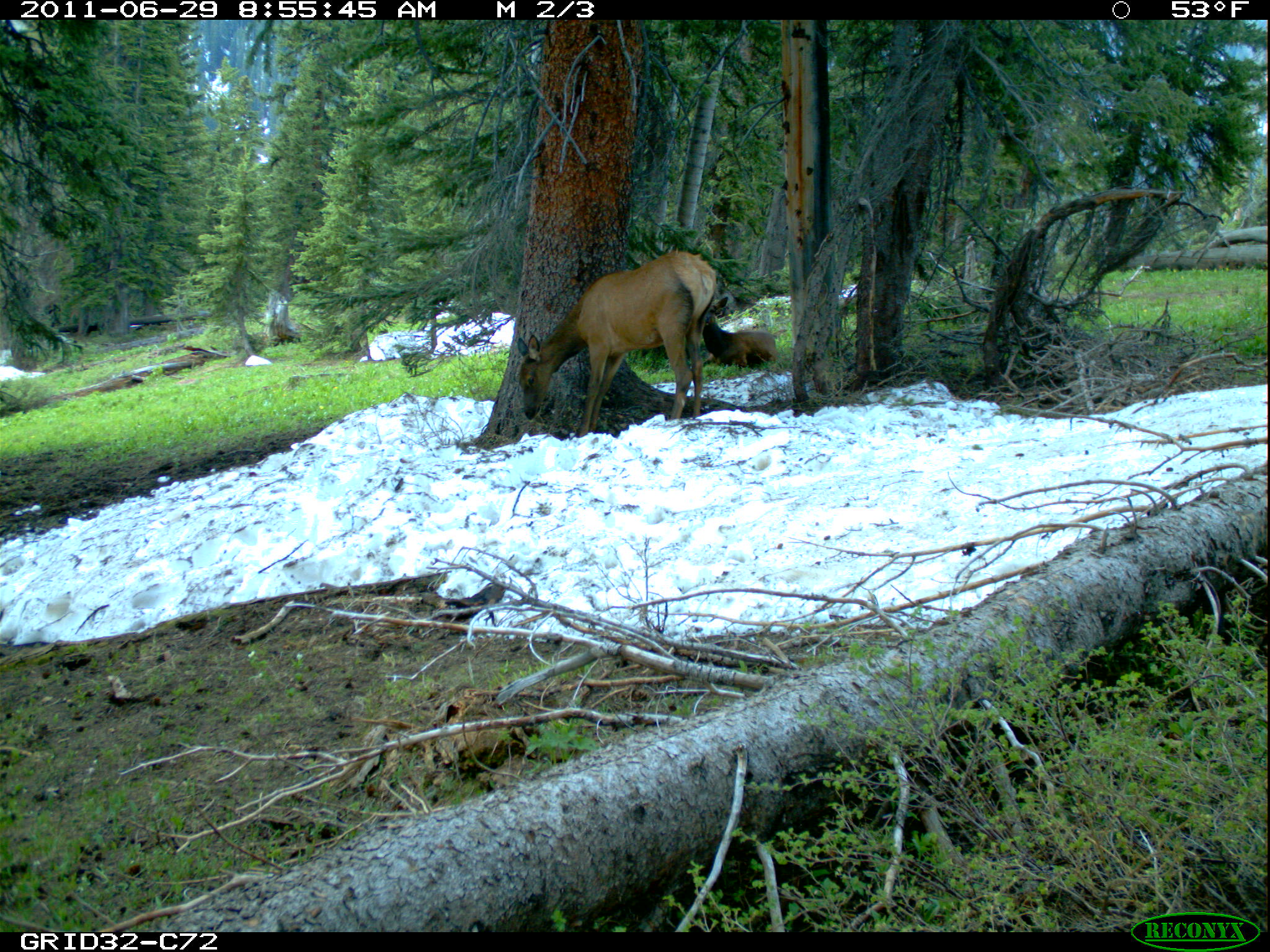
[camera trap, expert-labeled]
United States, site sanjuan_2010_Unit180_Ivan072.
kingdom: Animalia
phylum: Chordata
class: Mammalia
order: Artiodactyla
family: Cervidae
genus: Cervus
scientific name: Cervus elaphus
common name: red deer